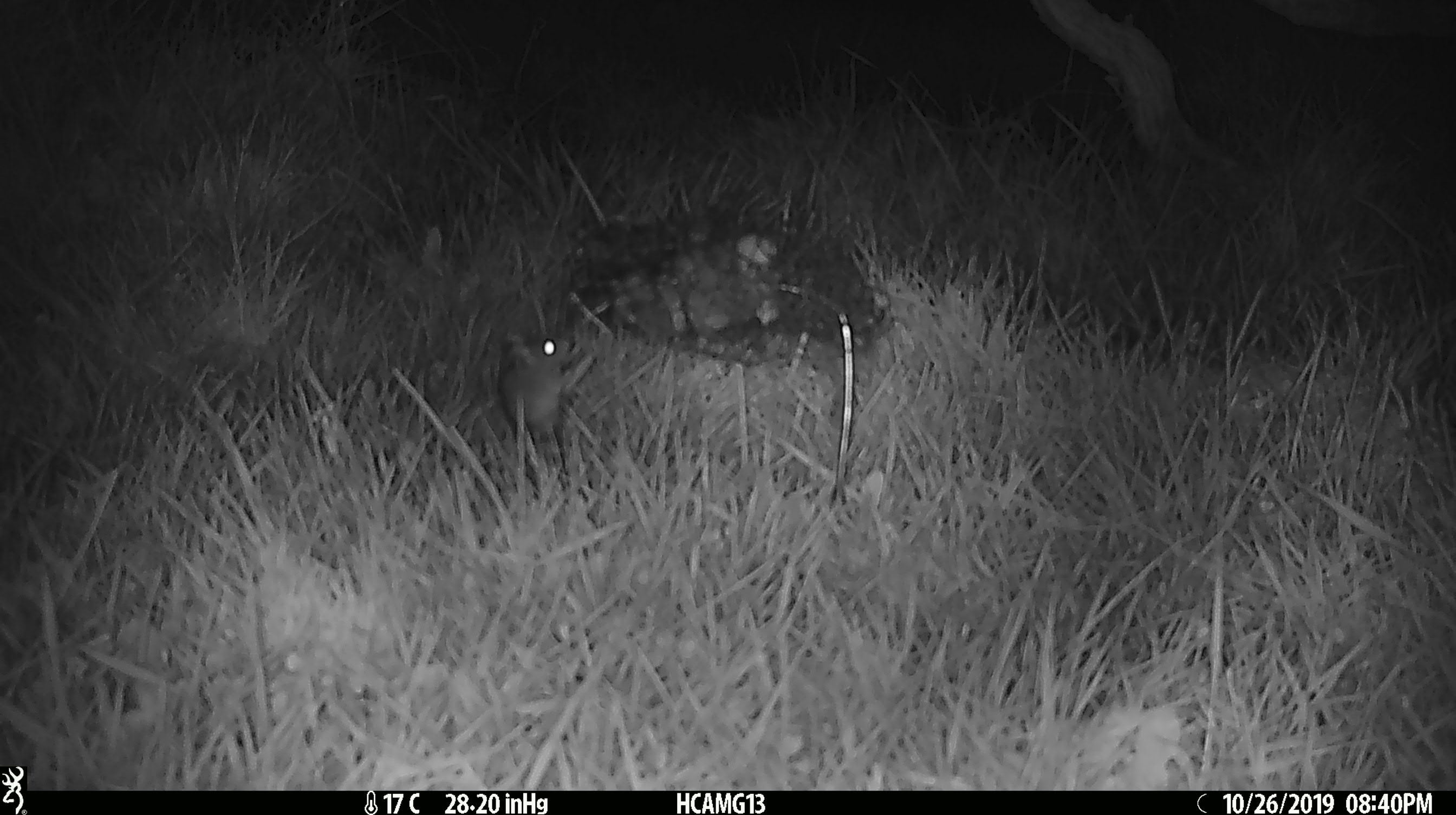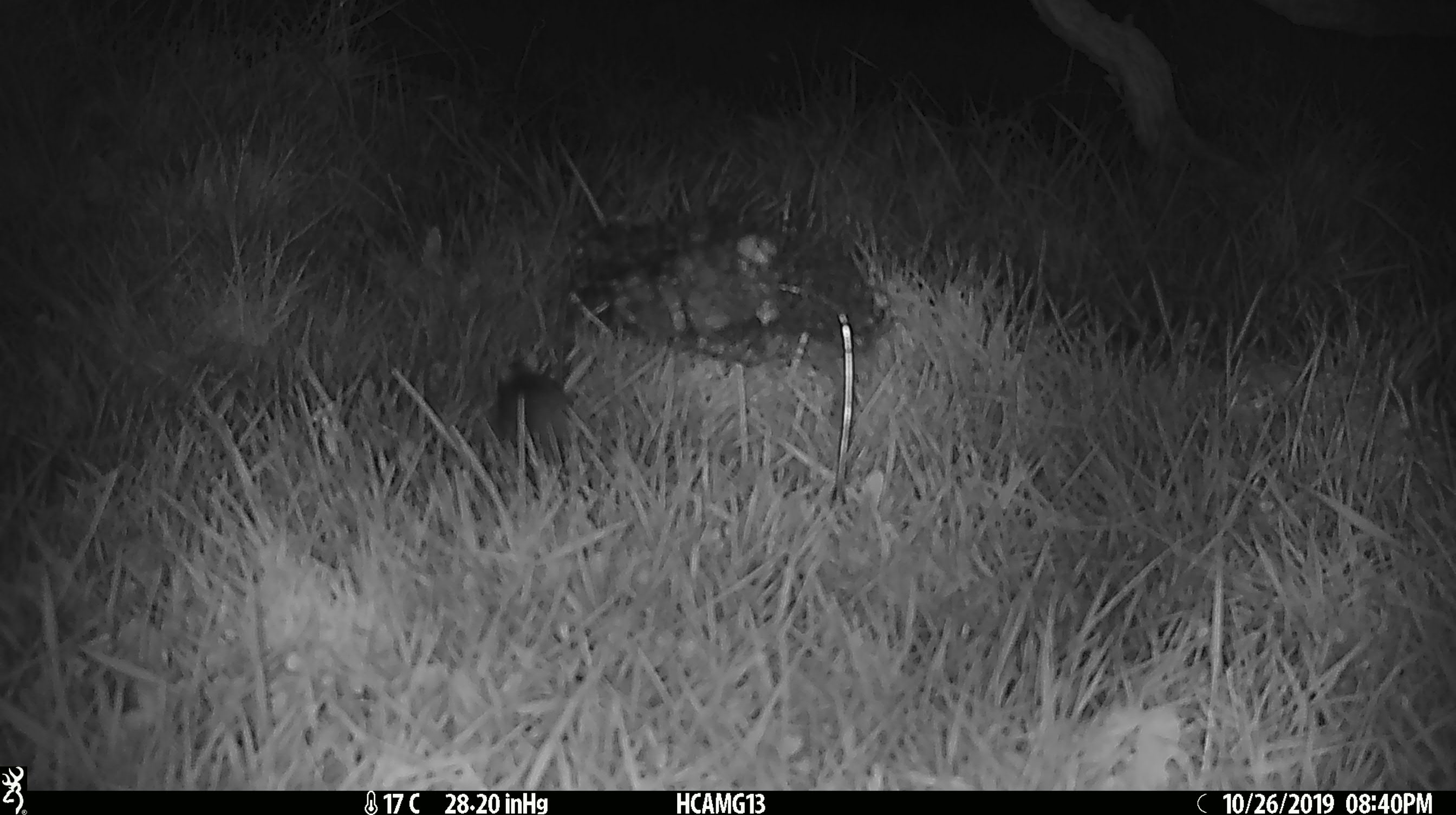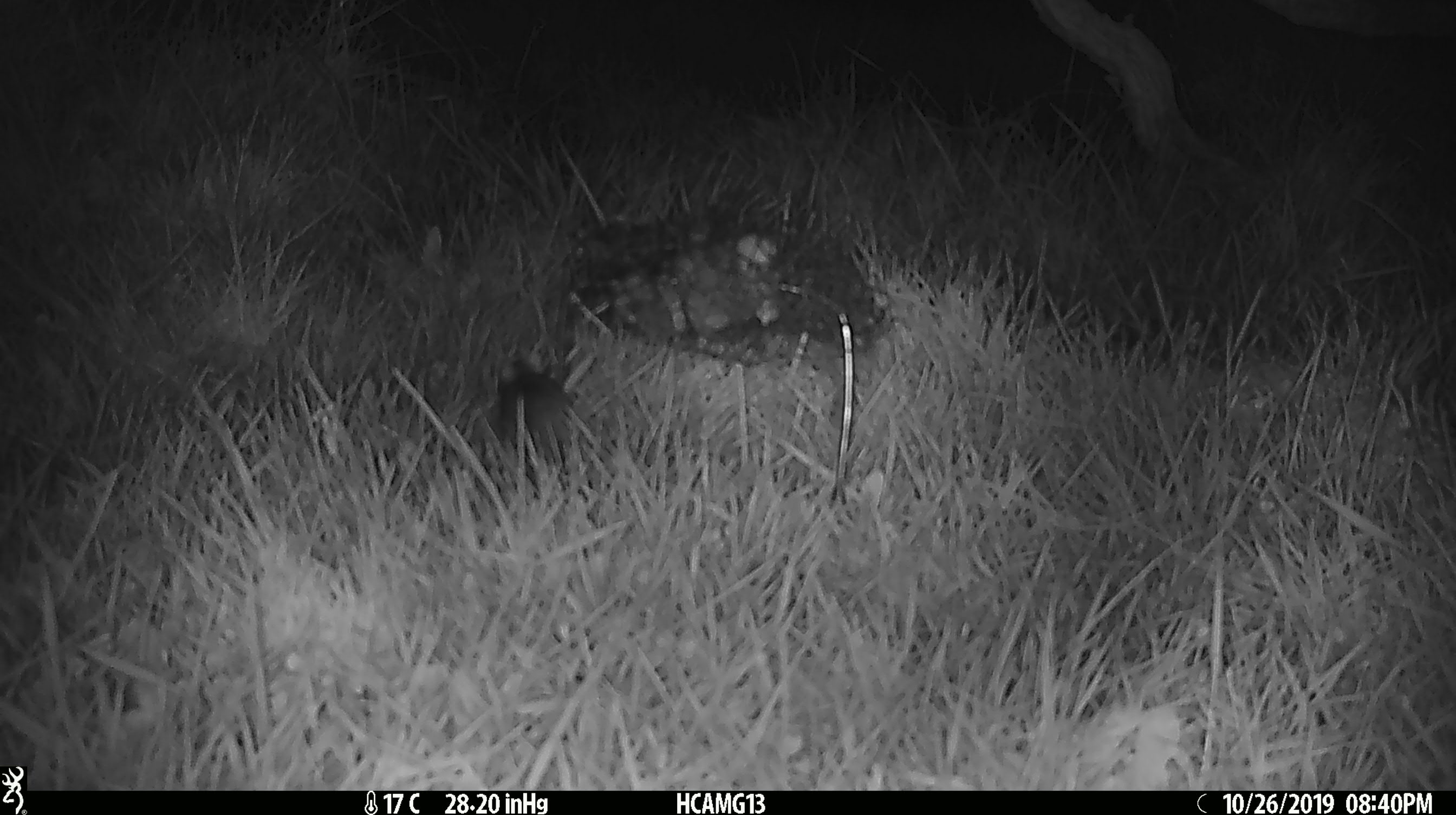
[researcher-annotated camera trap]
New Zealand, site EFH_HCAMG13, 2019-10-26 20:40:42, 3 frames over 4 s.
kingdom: Animalia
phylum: Chordata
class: Mammalia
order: Rodentia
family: Muridae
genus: Mus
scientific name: Mus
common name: mouse